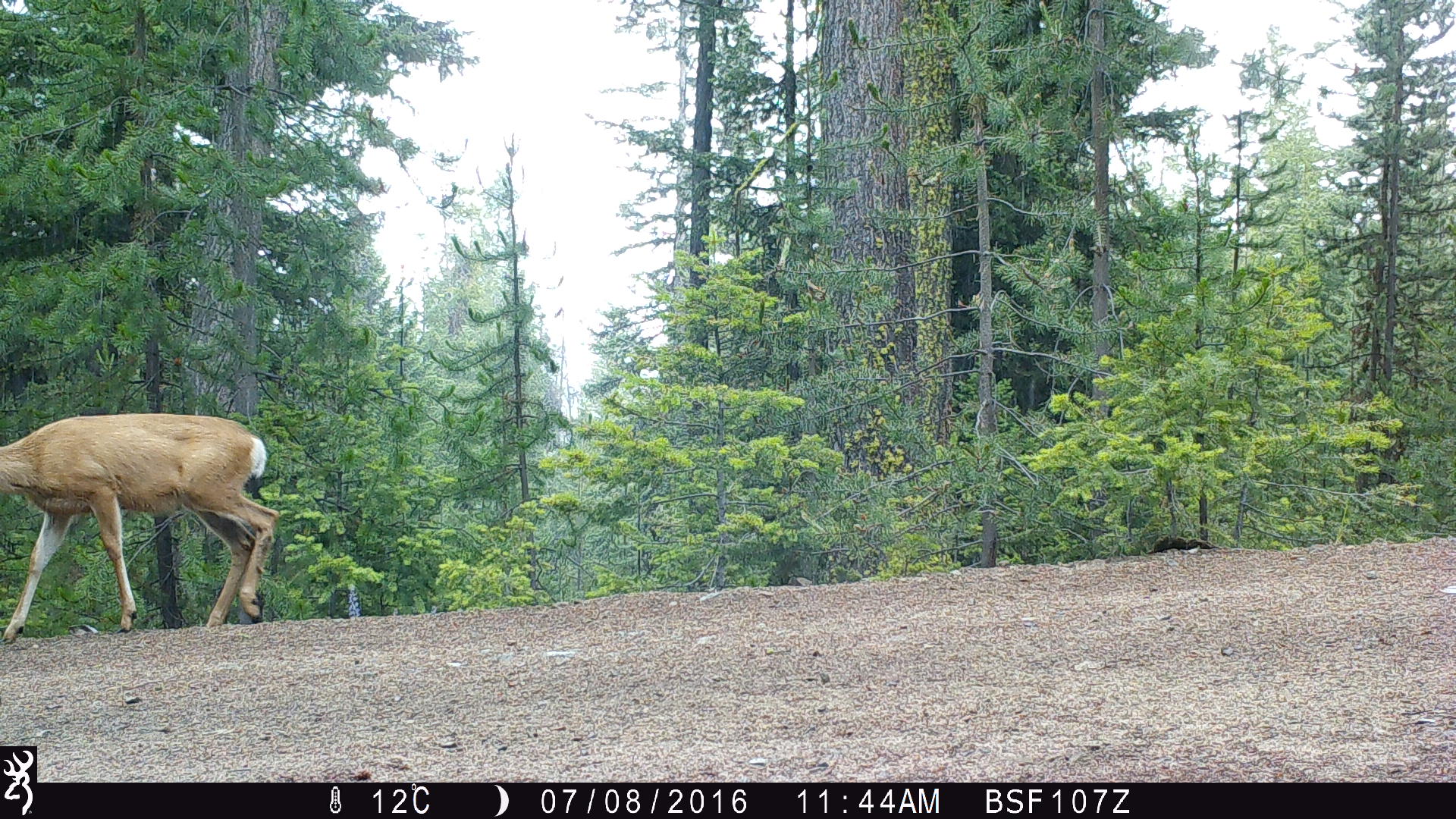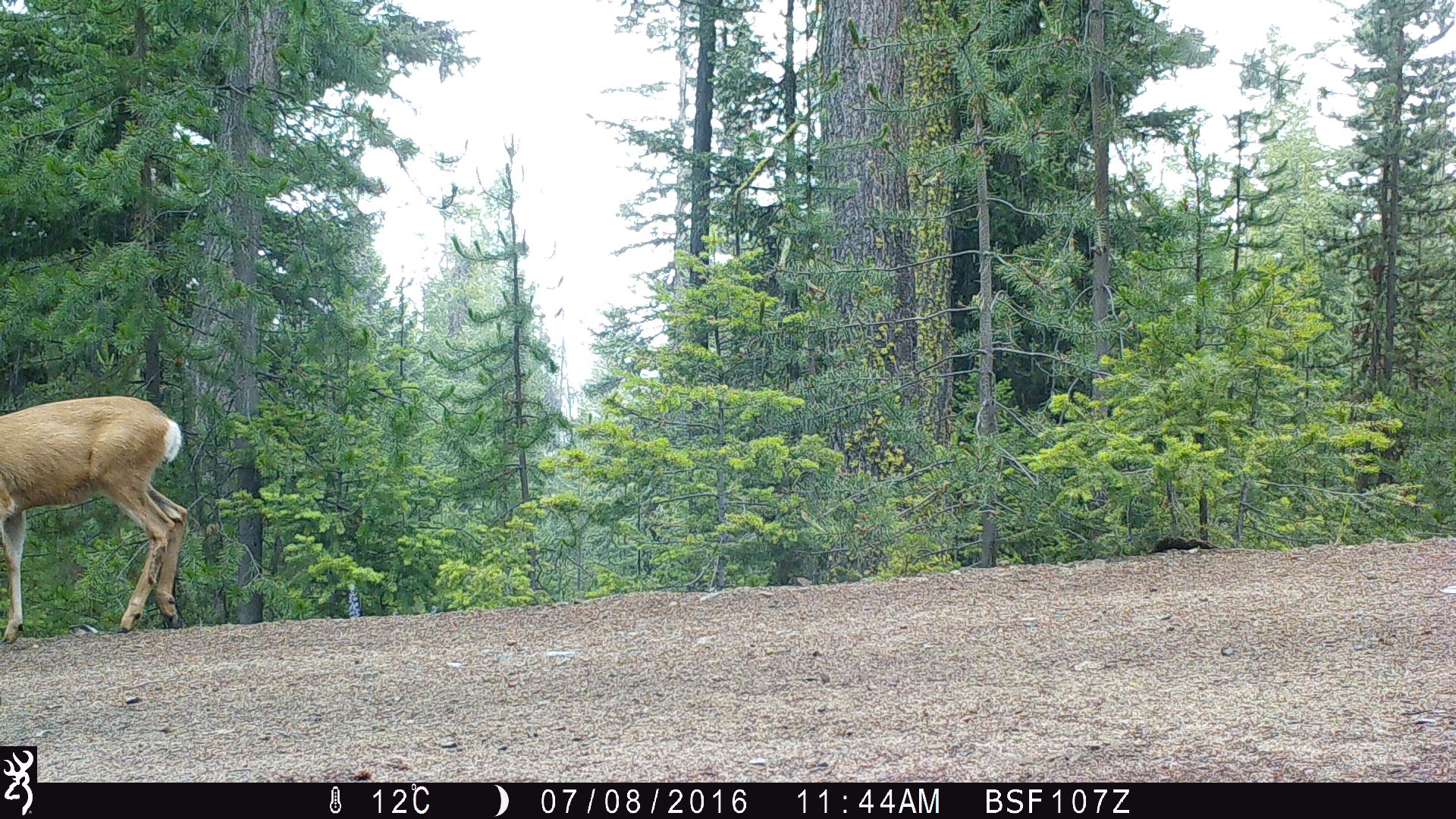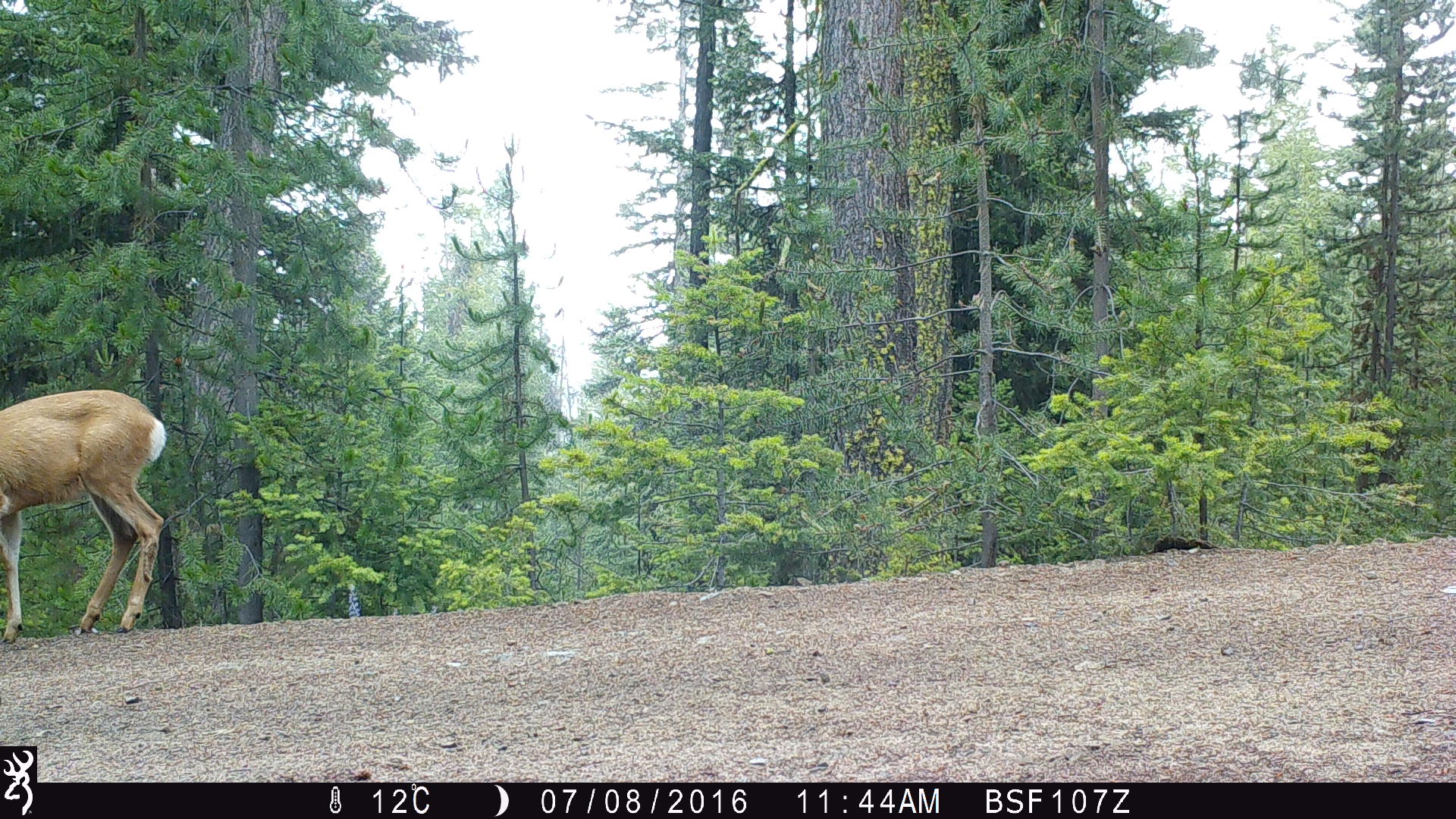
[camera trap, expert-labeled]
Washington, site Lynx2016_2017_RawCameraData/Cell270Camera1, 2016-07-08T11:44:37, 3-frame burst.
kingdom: Animalia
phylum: Chordata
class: Mammalia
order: Artiodactyla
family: Cervidae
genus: Odocoileus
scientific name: Odocoileus hemionus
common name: mule deer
Odocoileus hemionus (mule deer). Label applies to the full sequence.